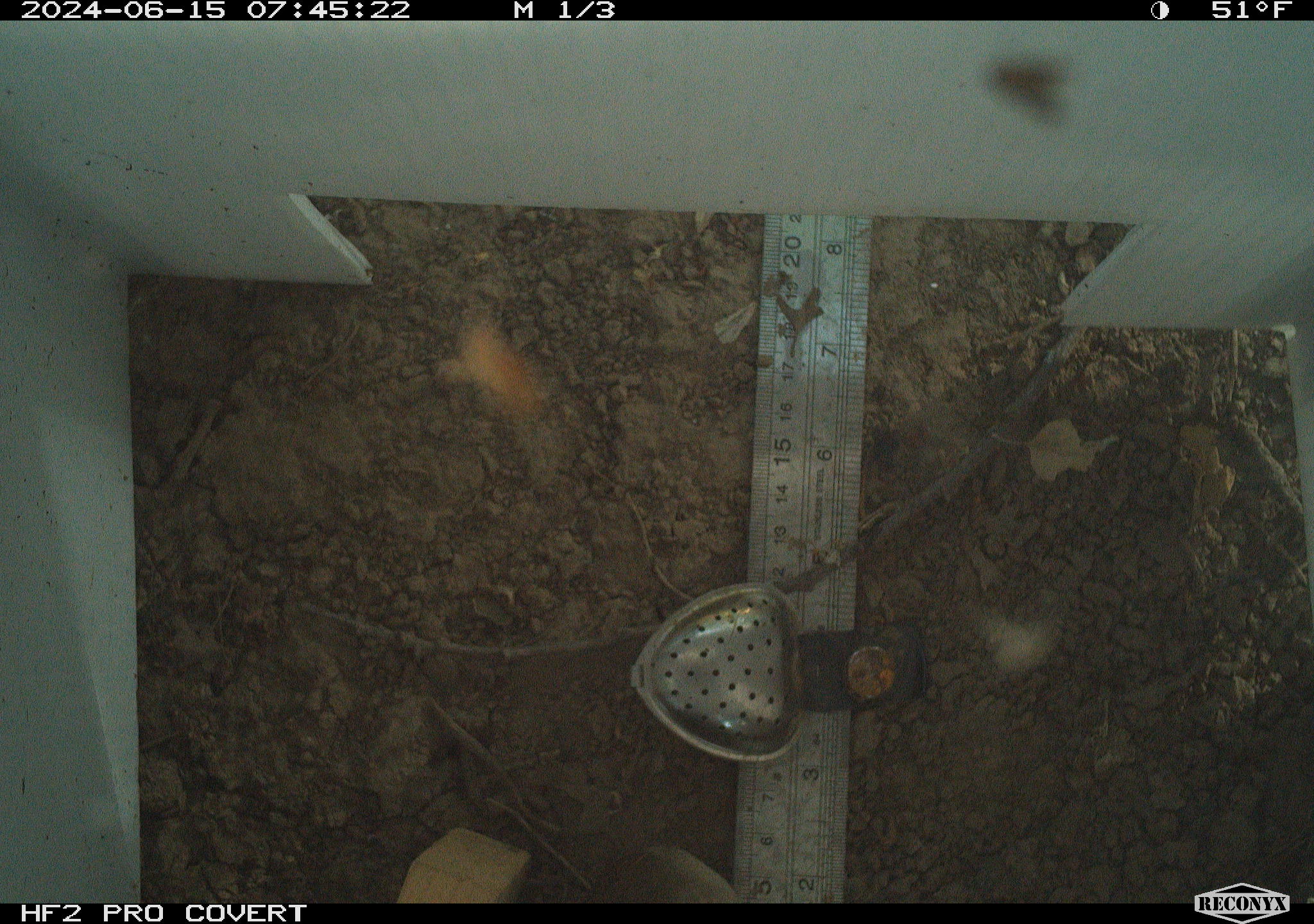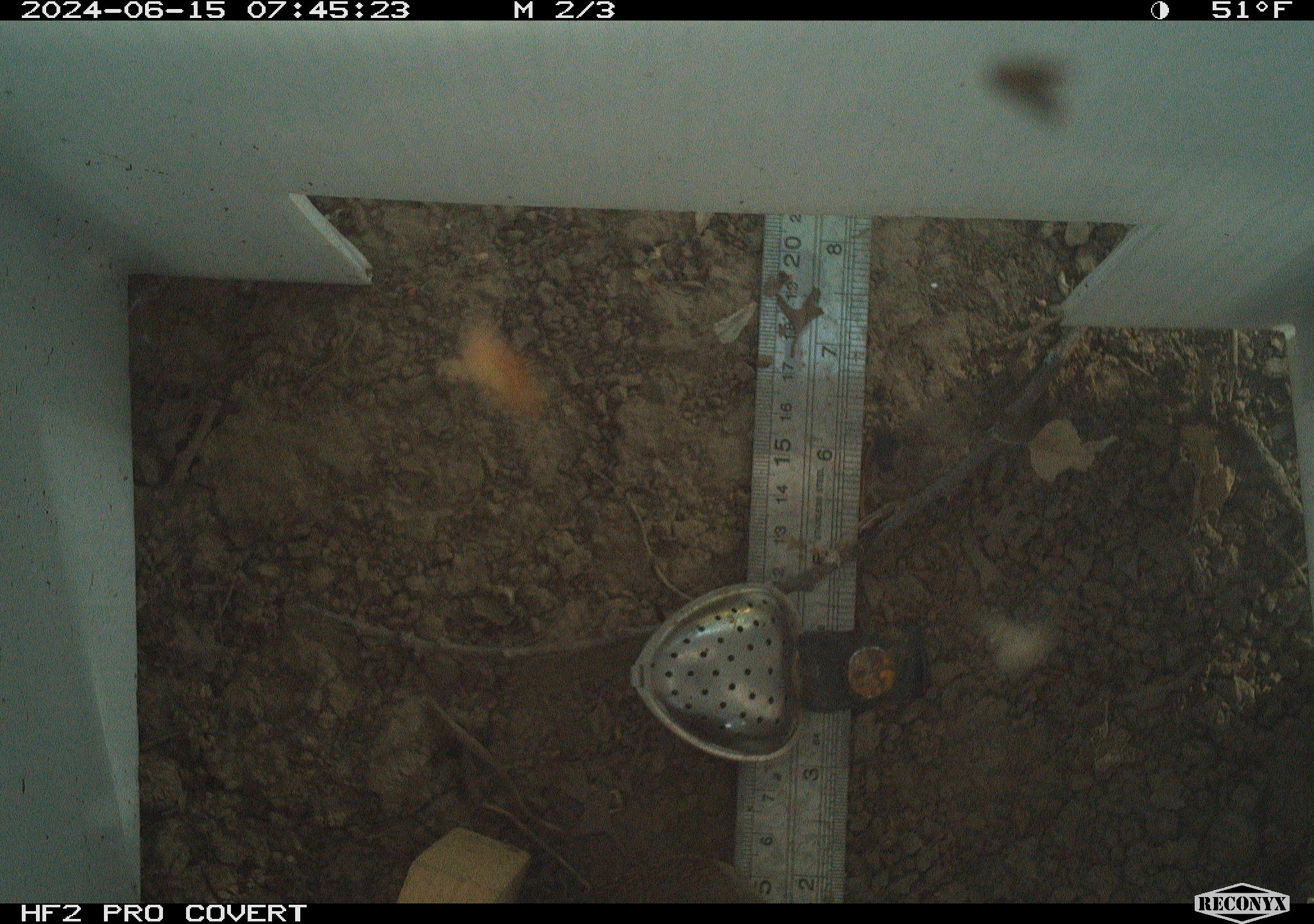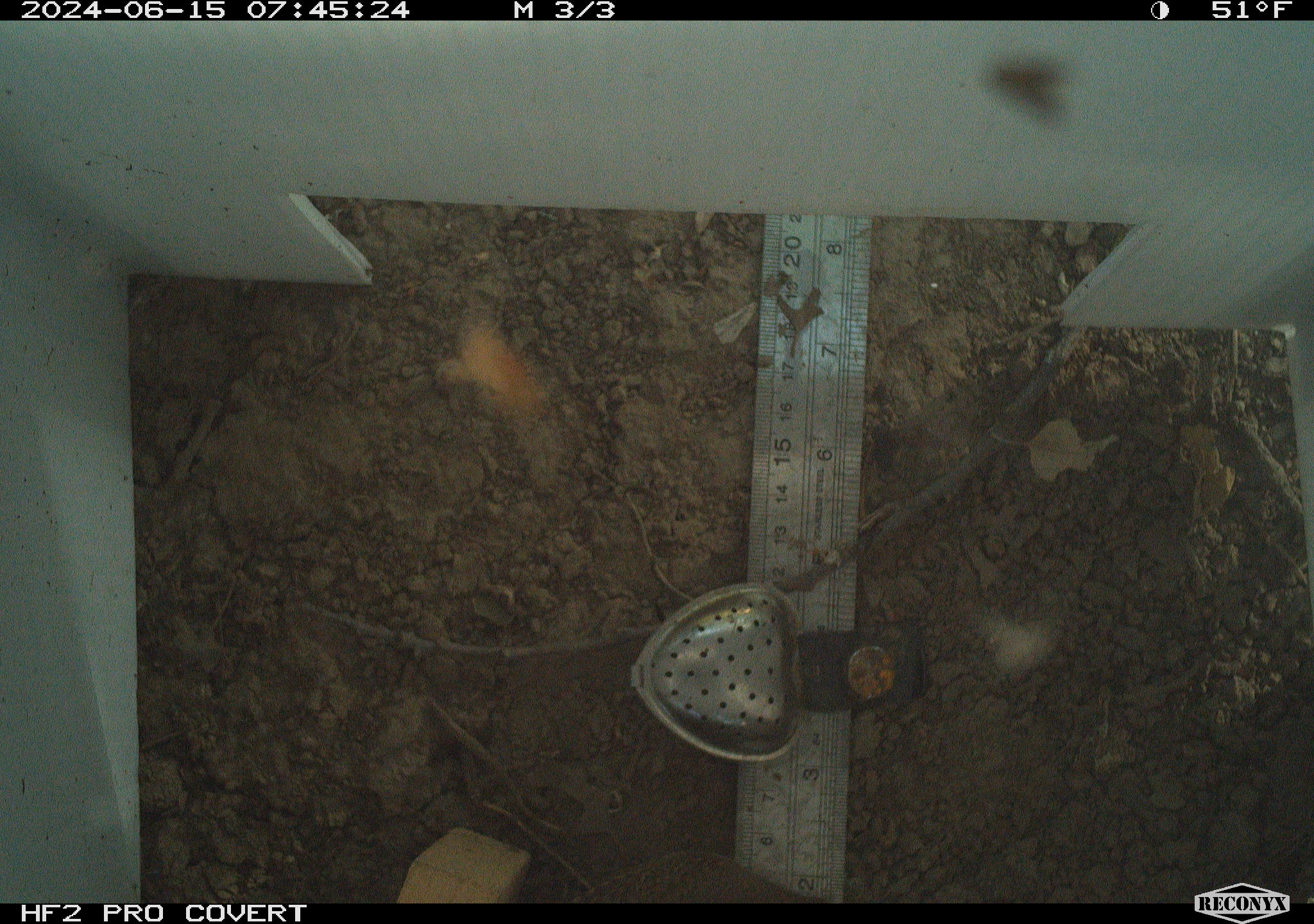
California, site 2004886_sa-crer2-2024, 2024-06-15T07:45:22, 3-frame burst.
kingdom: Animalia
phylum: Chordata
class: Aves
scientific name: Aves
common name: bird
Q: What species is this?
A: Bird (Aves).